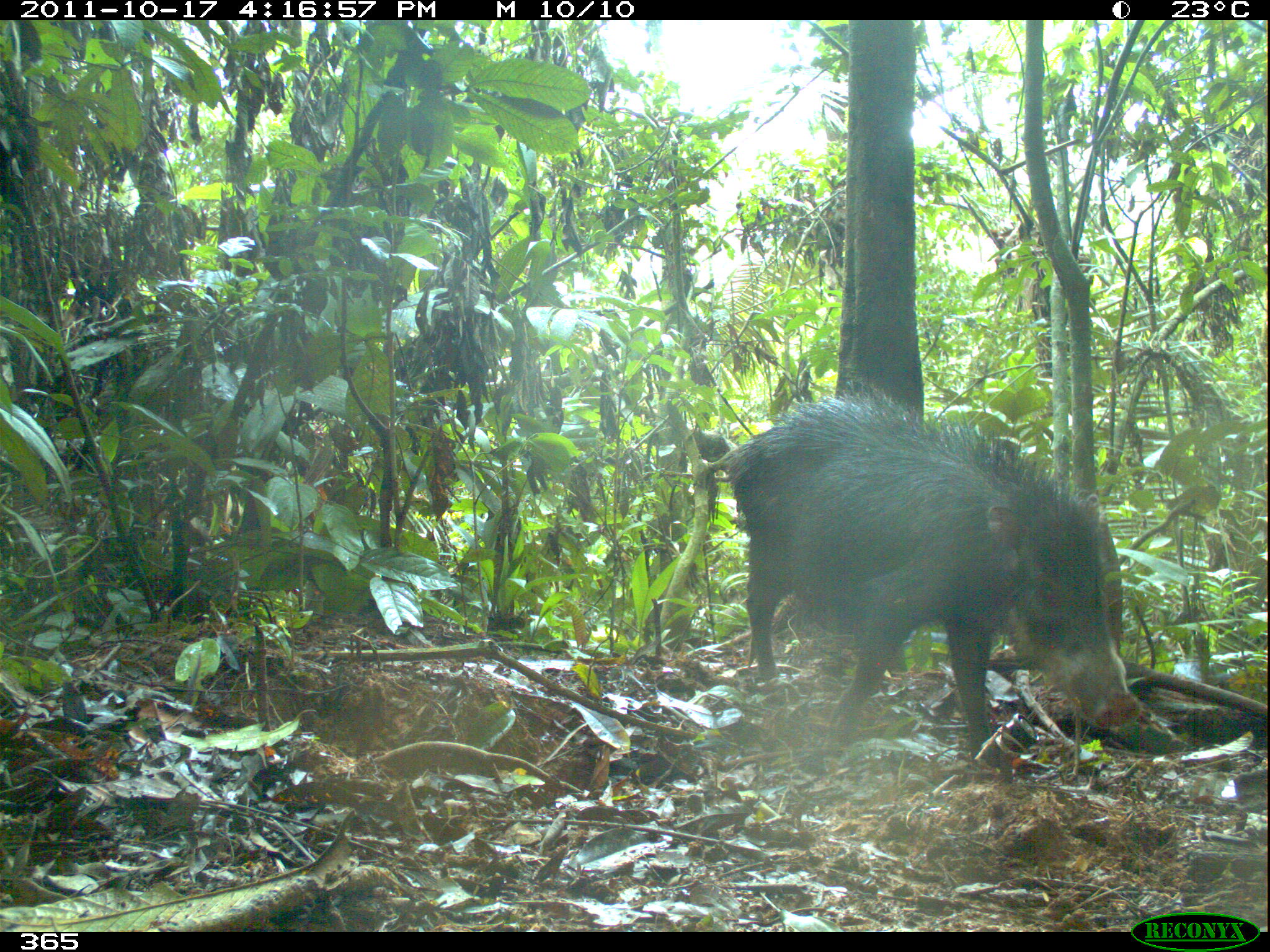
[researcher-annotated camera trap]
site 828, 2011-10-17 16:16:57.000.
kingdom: Animalia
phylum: Chordata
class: Mammalia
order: Artiodactyla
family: Tayassuidae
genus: Tayassu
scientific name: Tayassu pecari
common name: white-lipped peccary